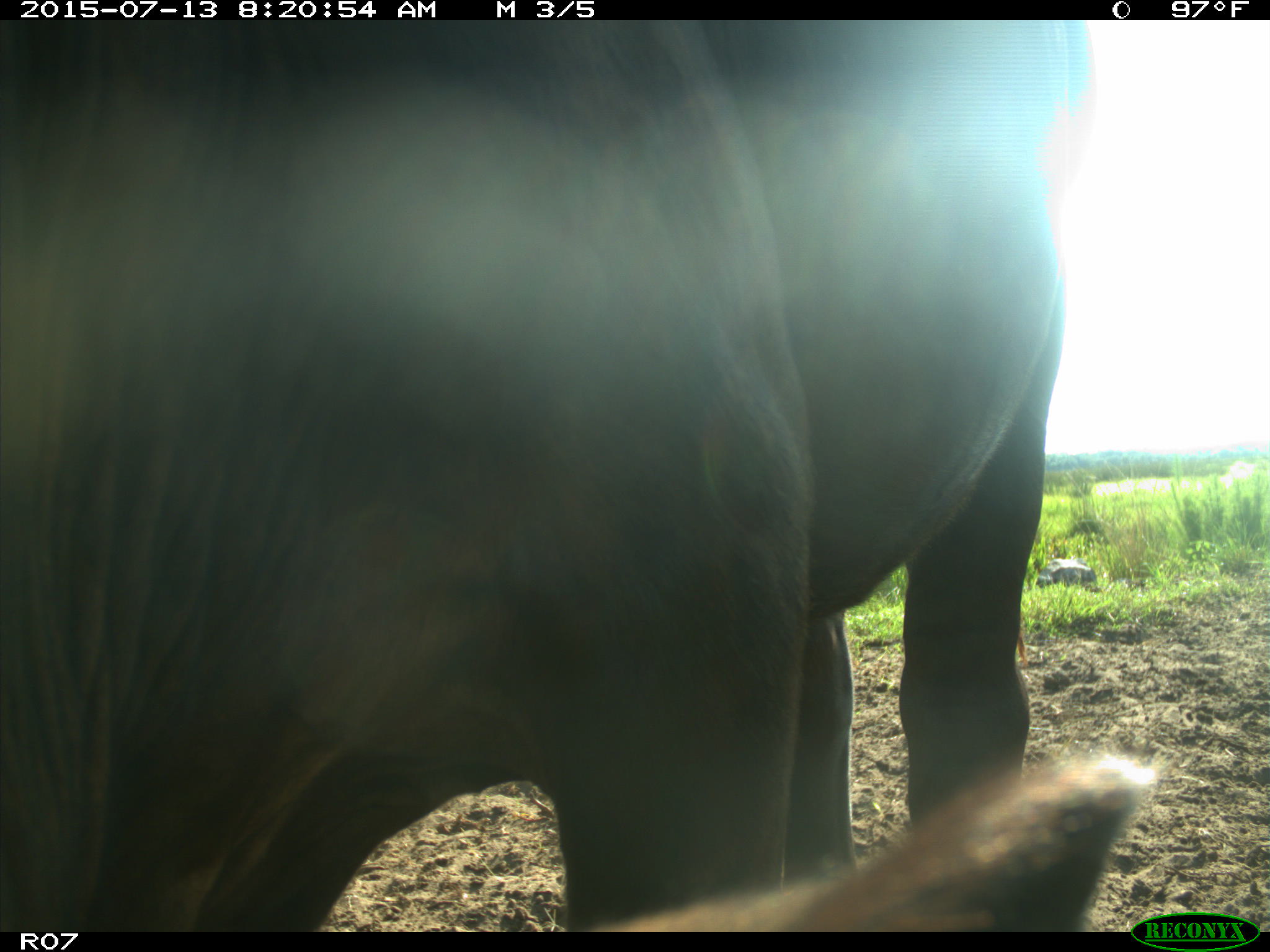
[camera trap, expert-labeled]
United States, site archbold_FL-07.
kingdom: Animalia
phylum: Chordata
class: Mammalia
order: Artiodactyla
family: Bovidae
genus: Bos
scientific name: Bos taurus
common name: domestic cow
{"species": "Bos taurus (domestic cow)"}